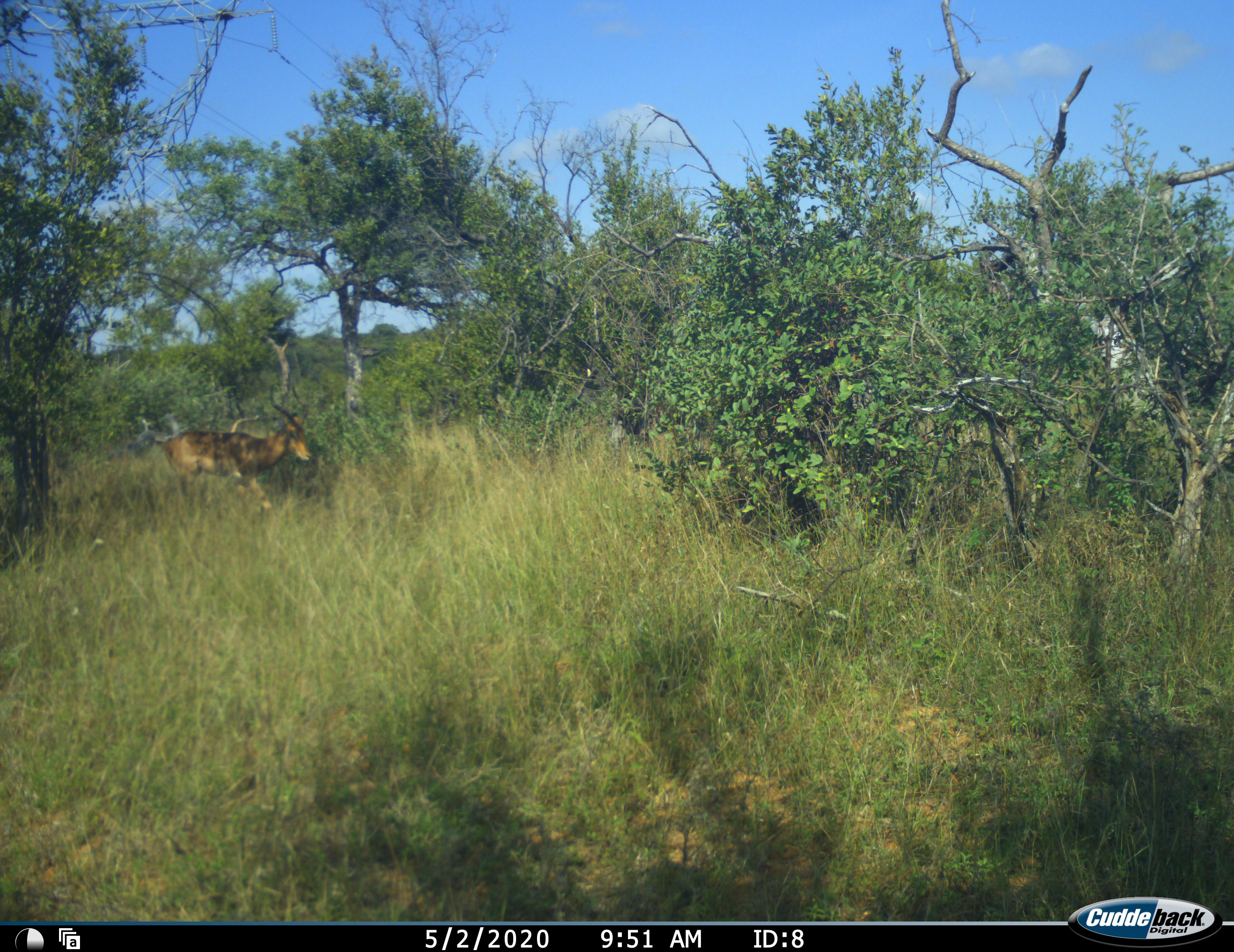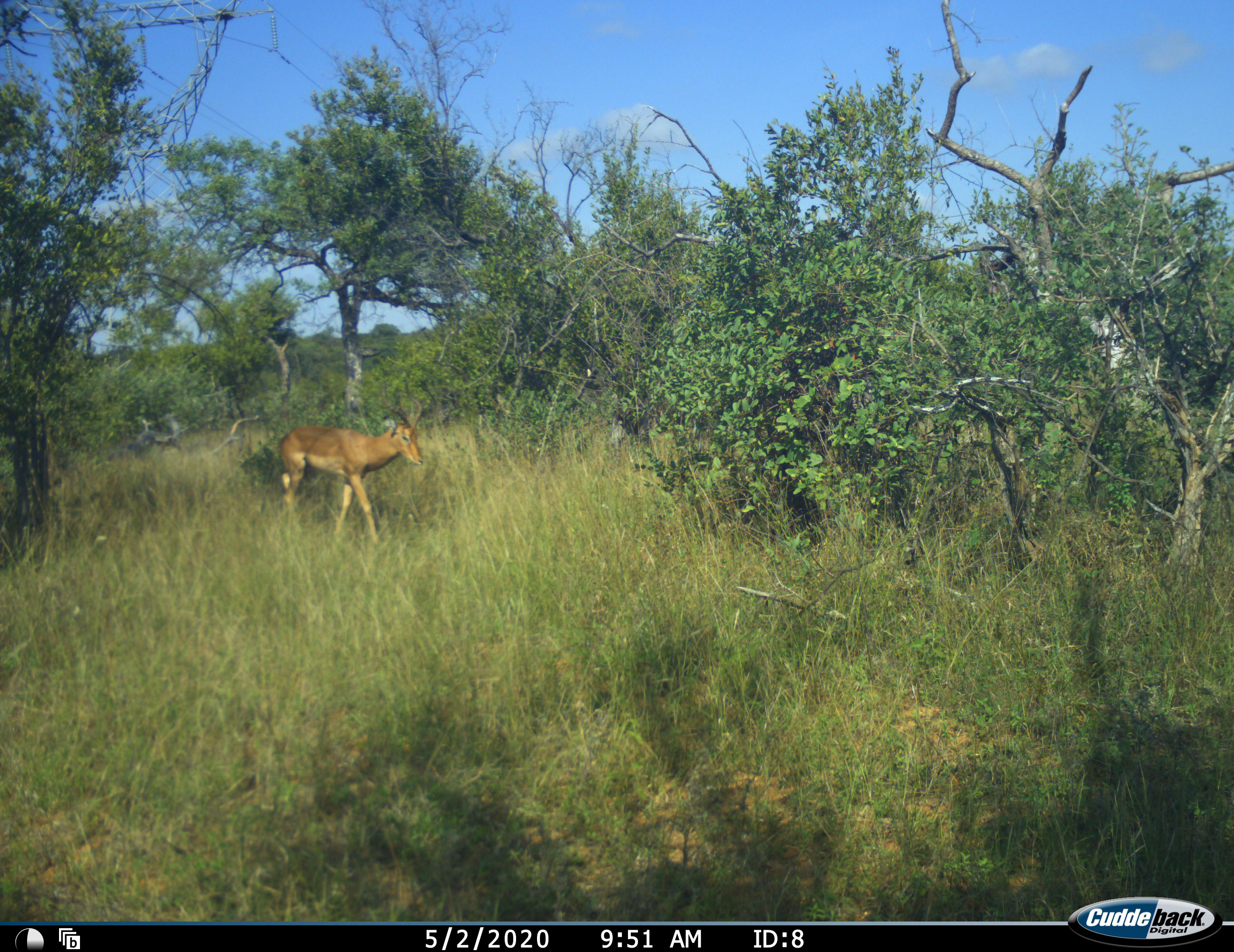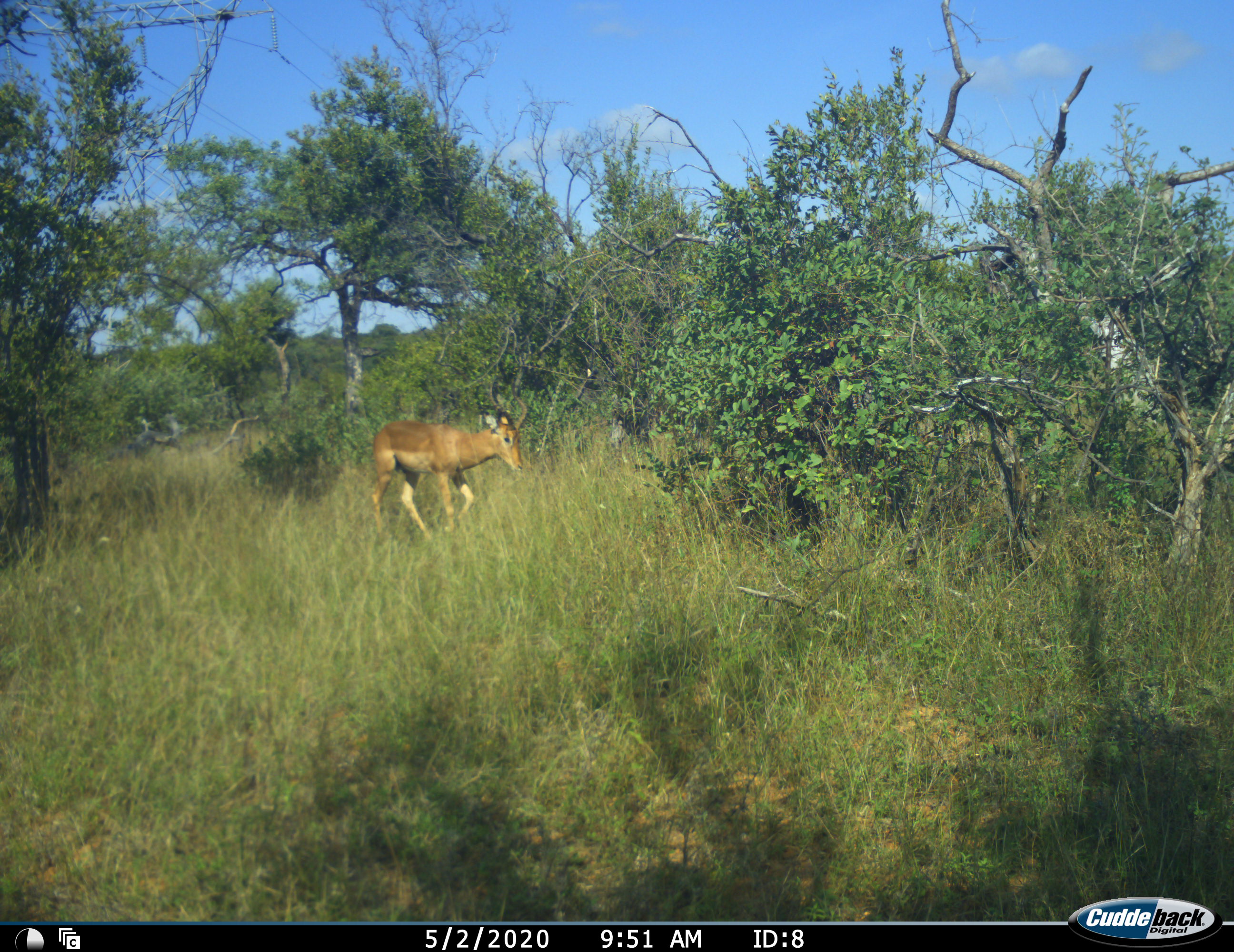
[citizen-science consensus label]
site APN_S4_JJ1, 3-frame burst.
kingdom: Animalia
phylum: Chordata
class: Mammalia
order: Artiodactyla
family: Bovidae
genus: Aepyceros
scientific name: Aepyceros melampus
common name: impala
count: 1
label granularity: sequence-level